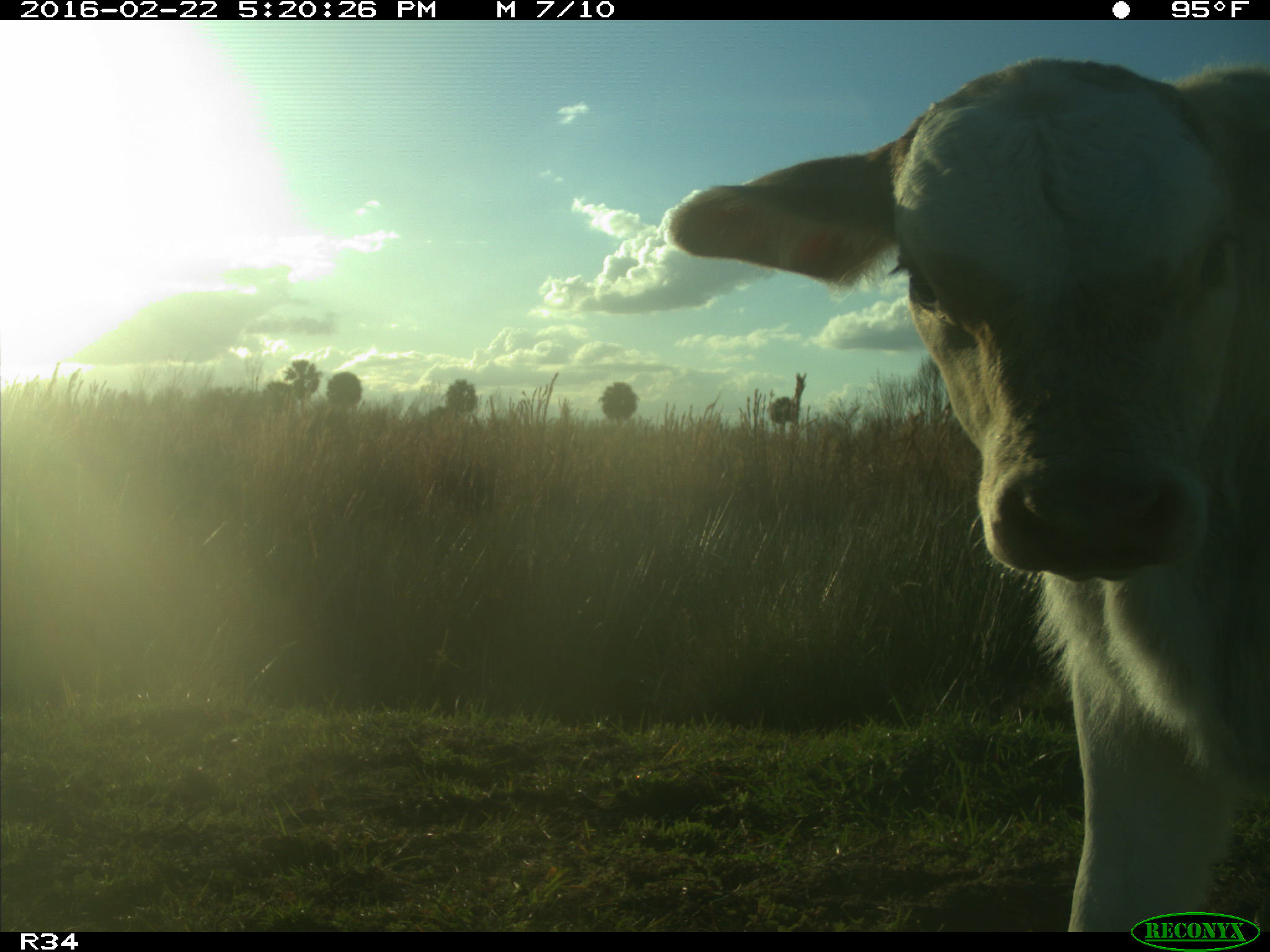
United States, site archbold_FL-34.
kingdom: Animalia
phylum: Chordata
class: Mammalia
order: Artiodactyla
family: Bovidae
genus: Bos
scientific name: Bos taurus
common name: domestic cow